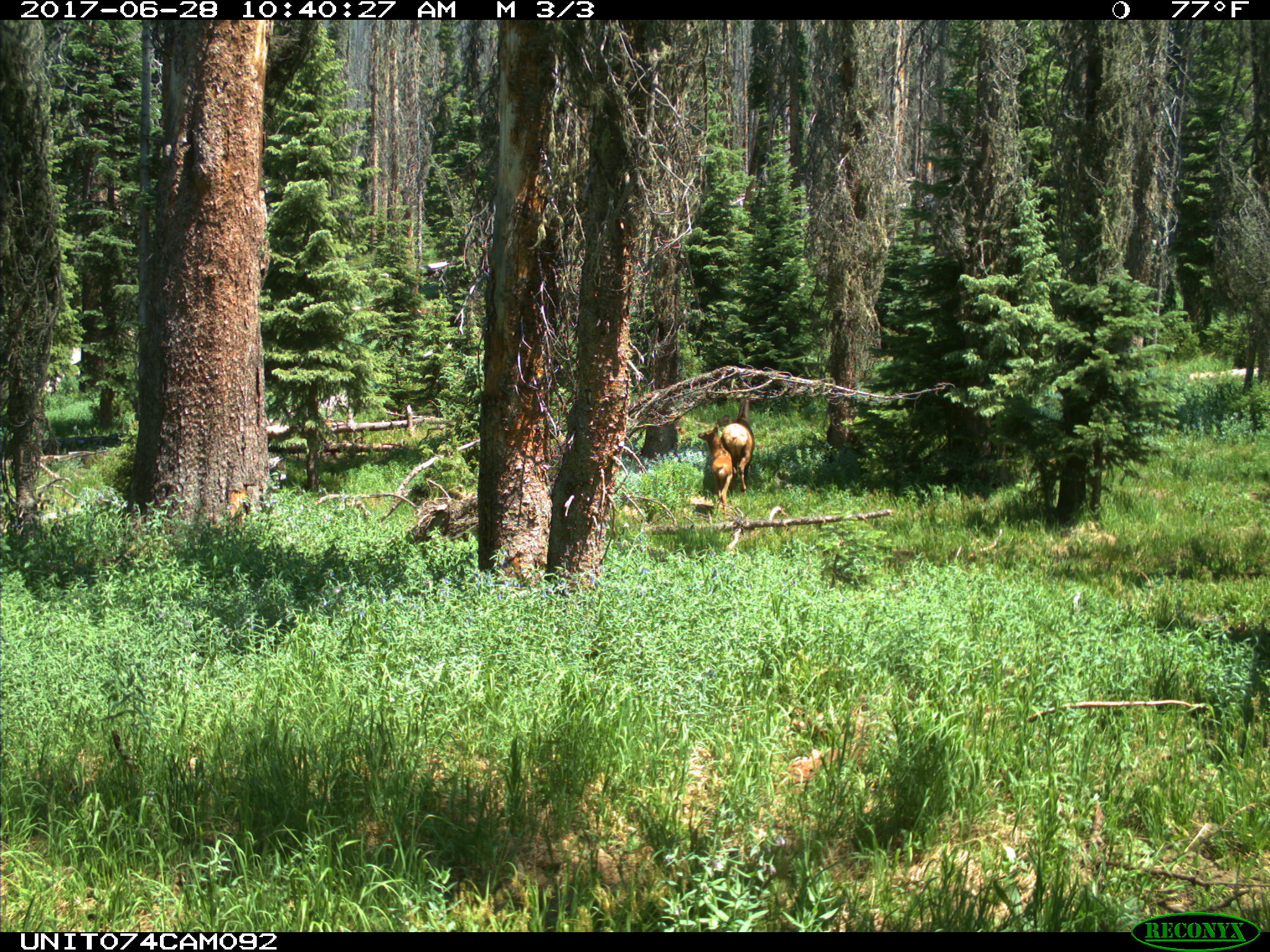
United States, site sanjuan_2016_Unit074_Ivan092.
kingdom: Animalia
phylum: Chordata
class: Mammalia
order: Artiodactyla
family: Cervidae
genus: Cervus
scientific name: Cervus elaphus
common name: red deer